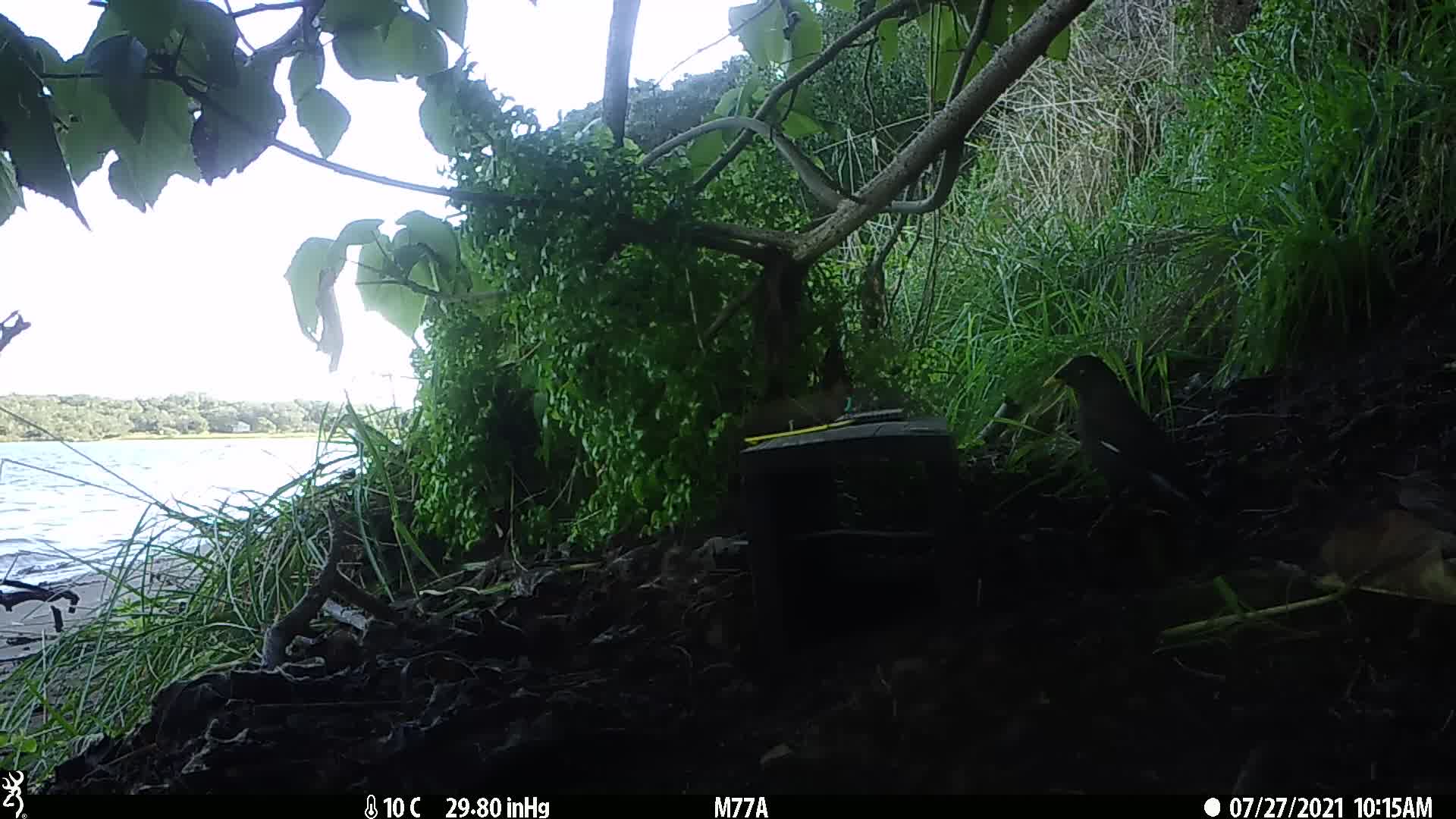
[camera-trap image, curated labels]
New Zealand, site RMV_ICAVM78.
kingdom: Animalia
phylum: Chordata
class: Aves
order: Passeriformes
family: Sturnidae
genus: Acridotheres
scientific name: Acridotheres tristis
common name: common myna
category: myna